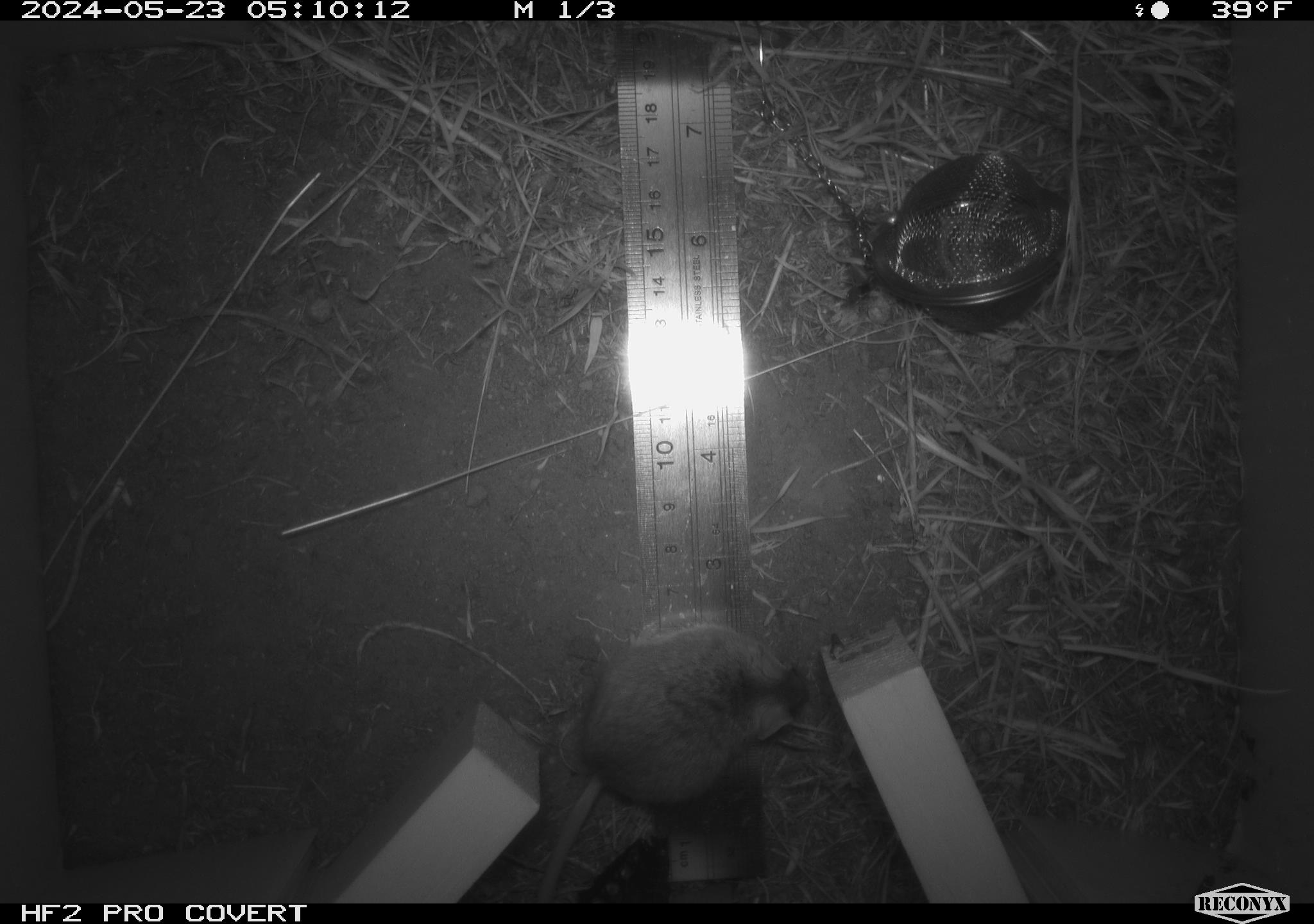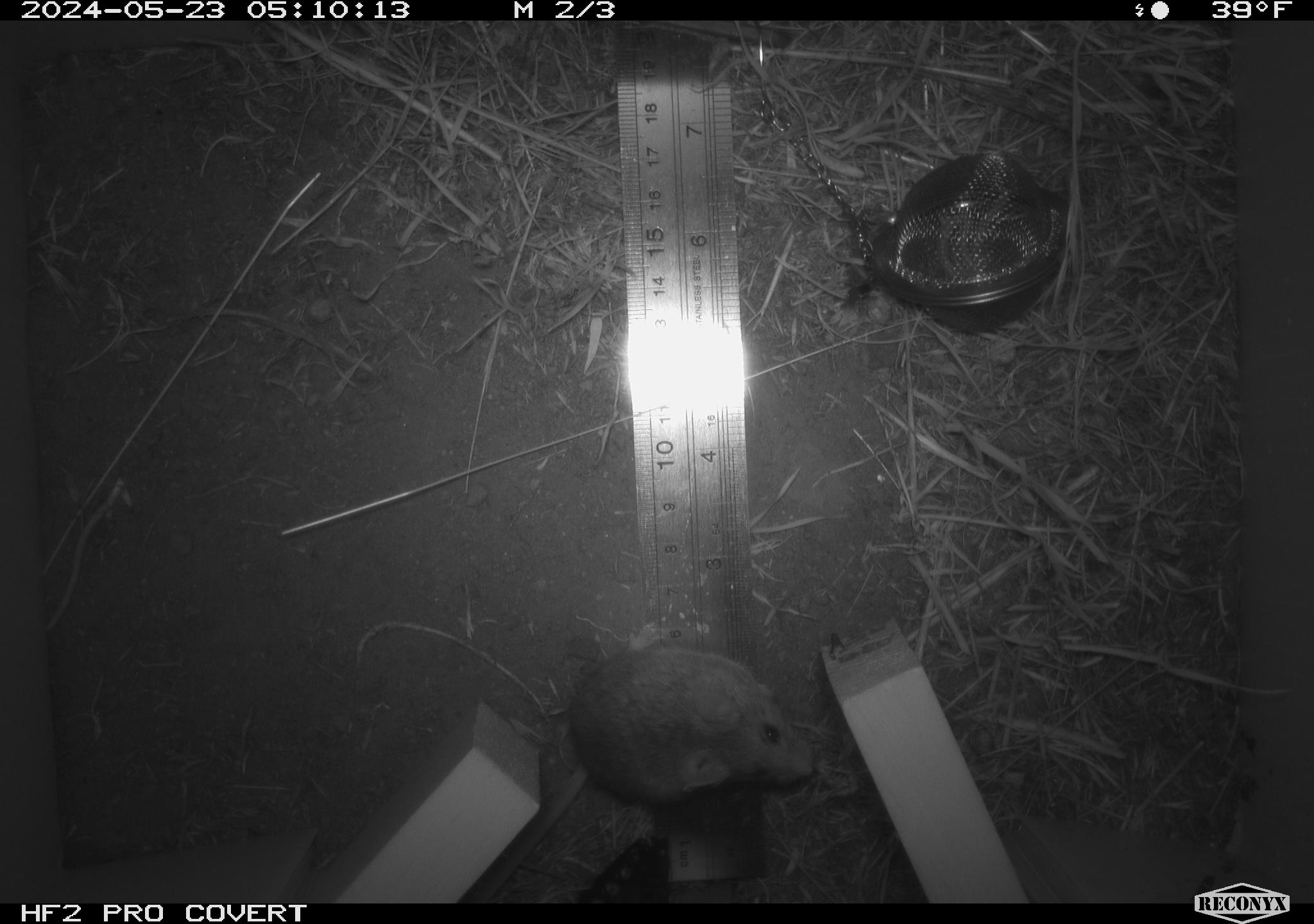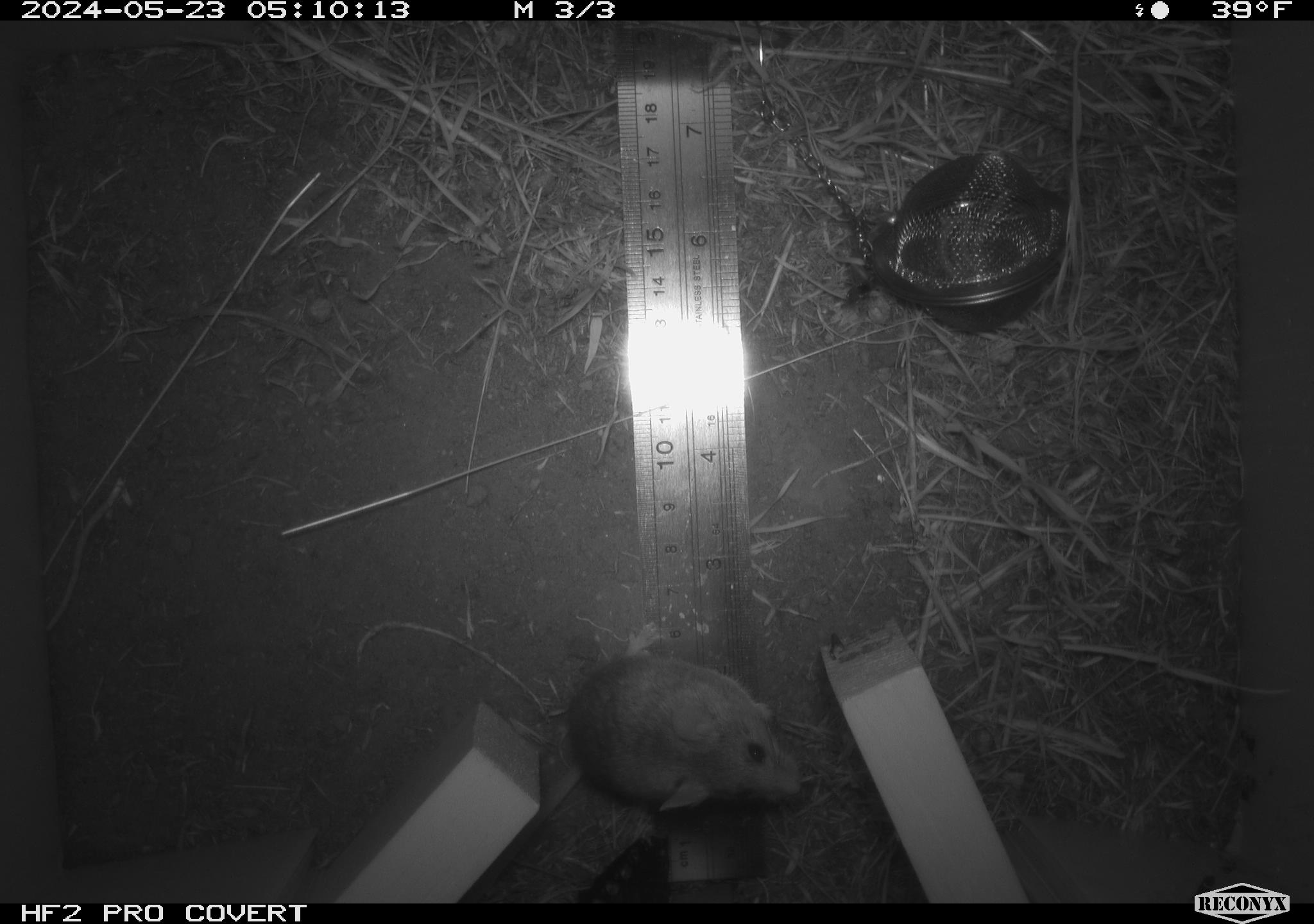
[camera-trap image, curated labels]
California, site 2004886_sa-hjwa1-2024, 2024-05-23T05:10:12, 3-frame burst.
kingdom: Animalia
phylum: Chordata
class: Mammalia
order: Rodentia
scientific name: Rodentia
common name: rodent